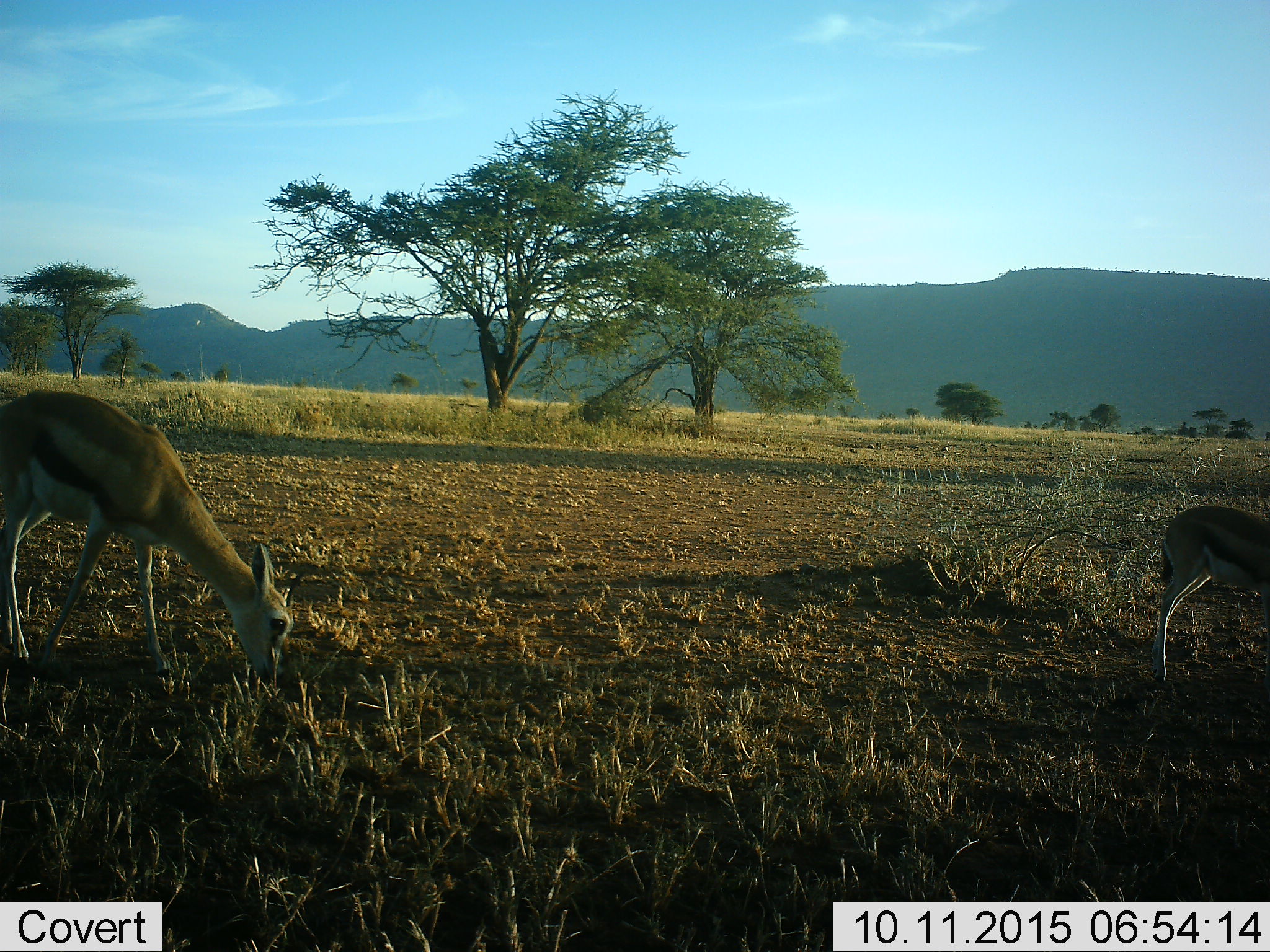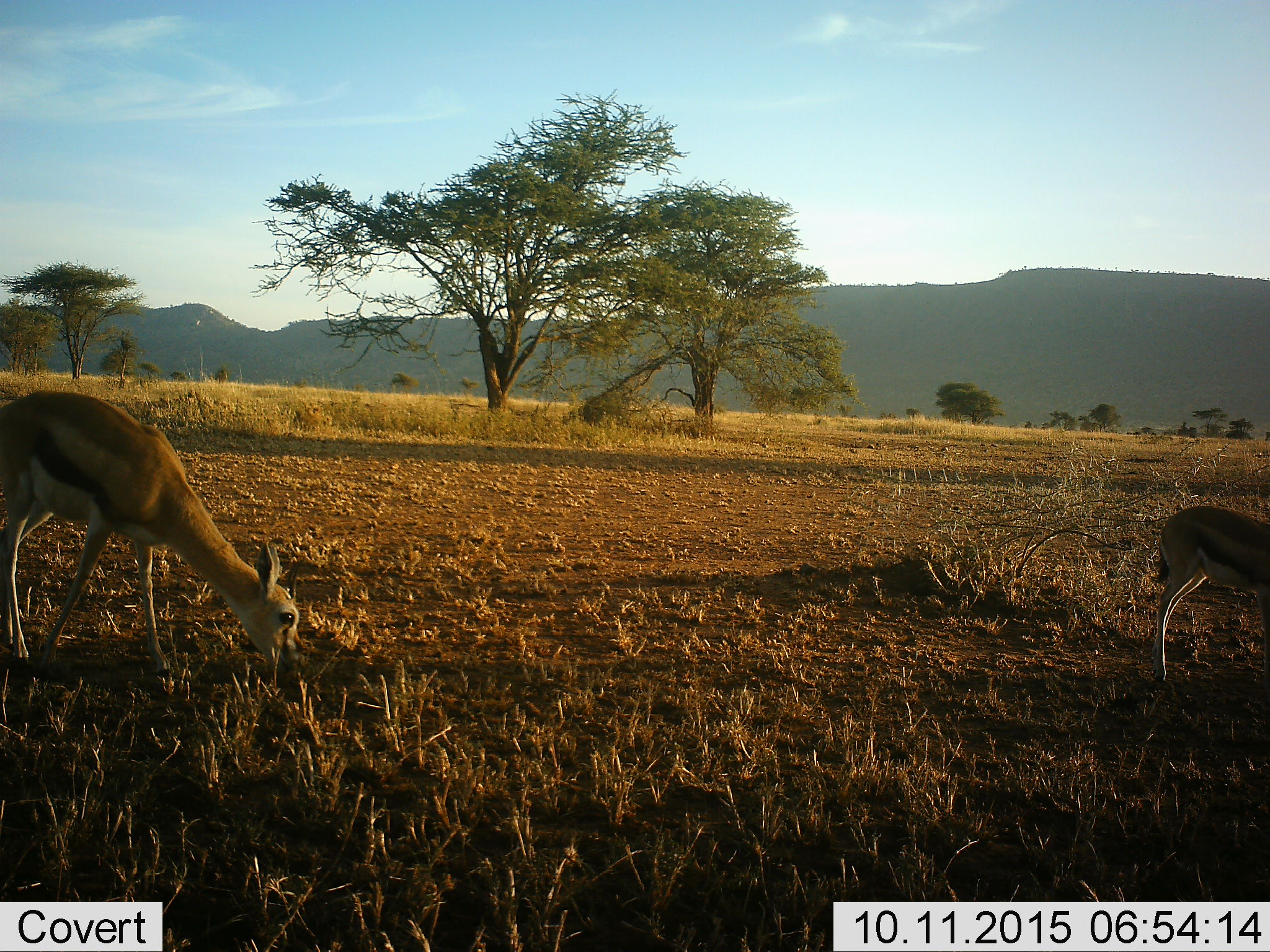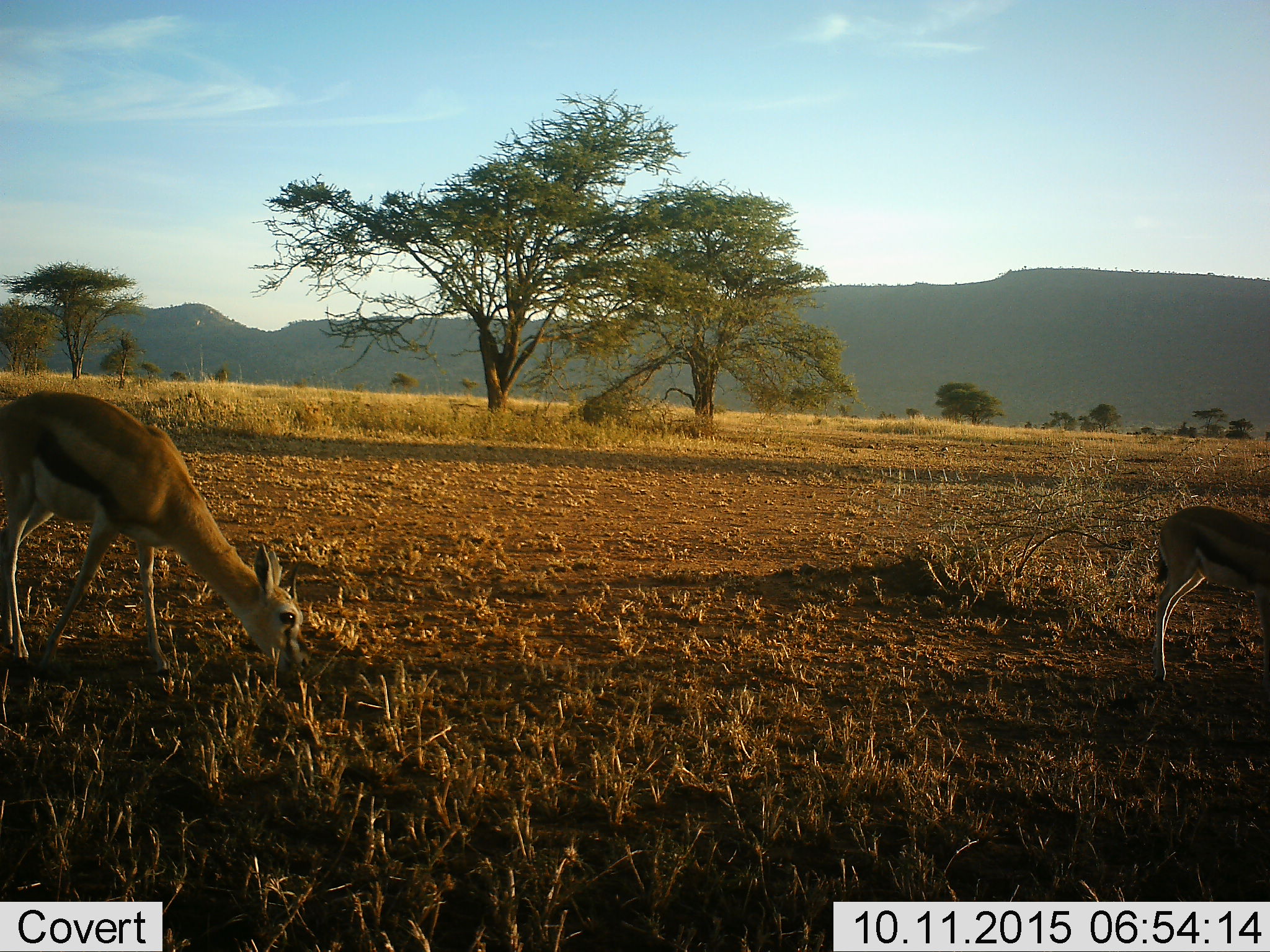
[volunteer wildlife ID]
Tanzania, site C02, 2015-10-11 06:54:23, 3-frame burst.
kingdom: Animalia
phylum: Chordata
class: Mammalia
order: Artiodactyla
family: Bovidae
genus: Eudorcas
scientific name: Eudorcas thomsonii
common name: thomson's gazelle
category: gazellethomsons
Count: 2.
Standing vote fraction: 39%.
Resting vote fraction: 0%.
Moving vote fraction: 6%.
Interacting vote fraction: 0%.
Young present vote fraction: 33%.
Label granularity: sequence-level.